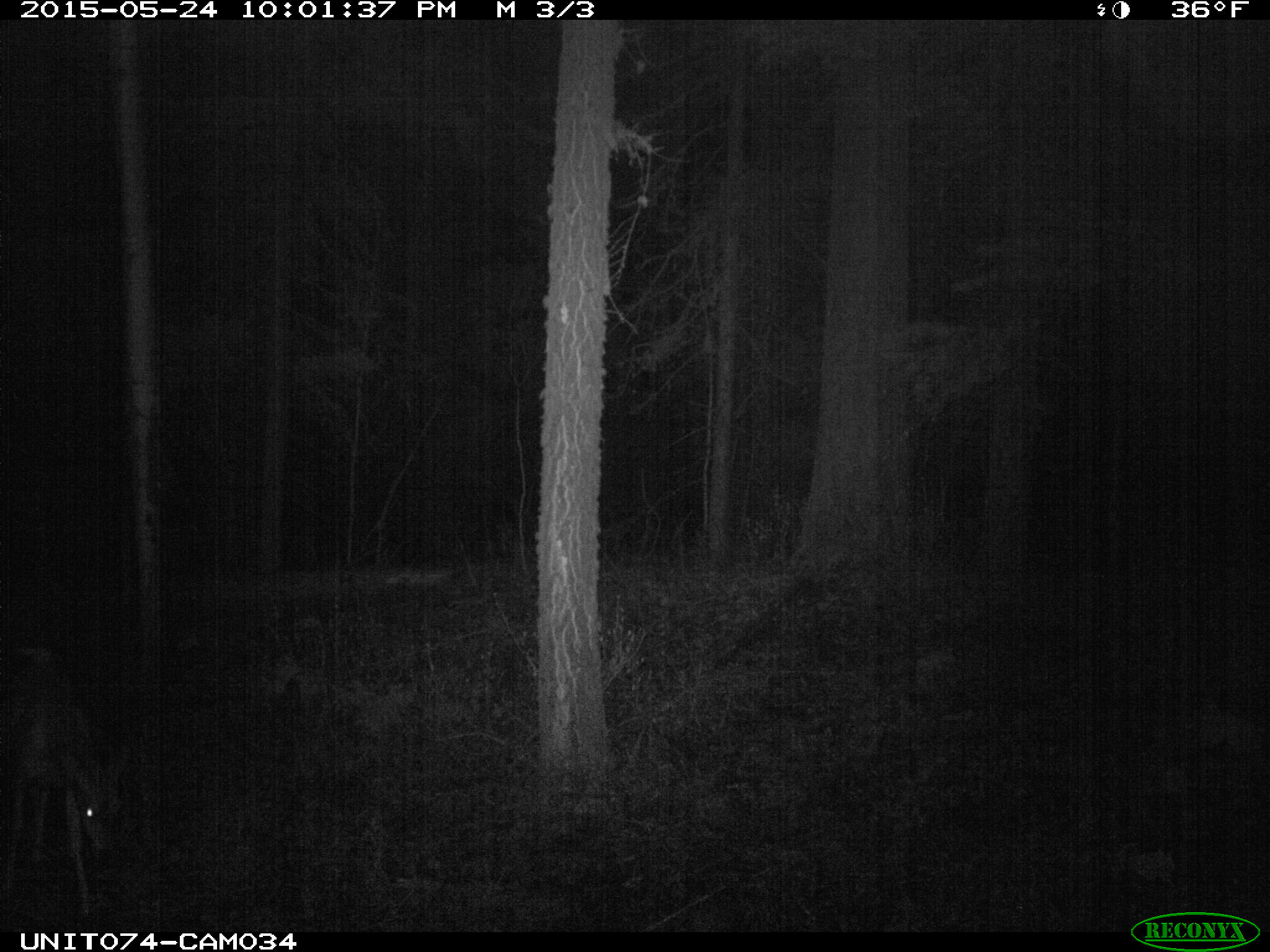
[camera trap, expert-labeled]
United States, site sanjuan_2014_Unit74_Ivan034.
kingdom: Animalia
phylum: Chordata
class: Mammalia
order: Artiodactyla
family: Cervidae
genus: Odocoileus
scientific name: Odocoileus hemionus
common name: mule deer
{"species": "Odocoileus hemionus (mule deer)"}